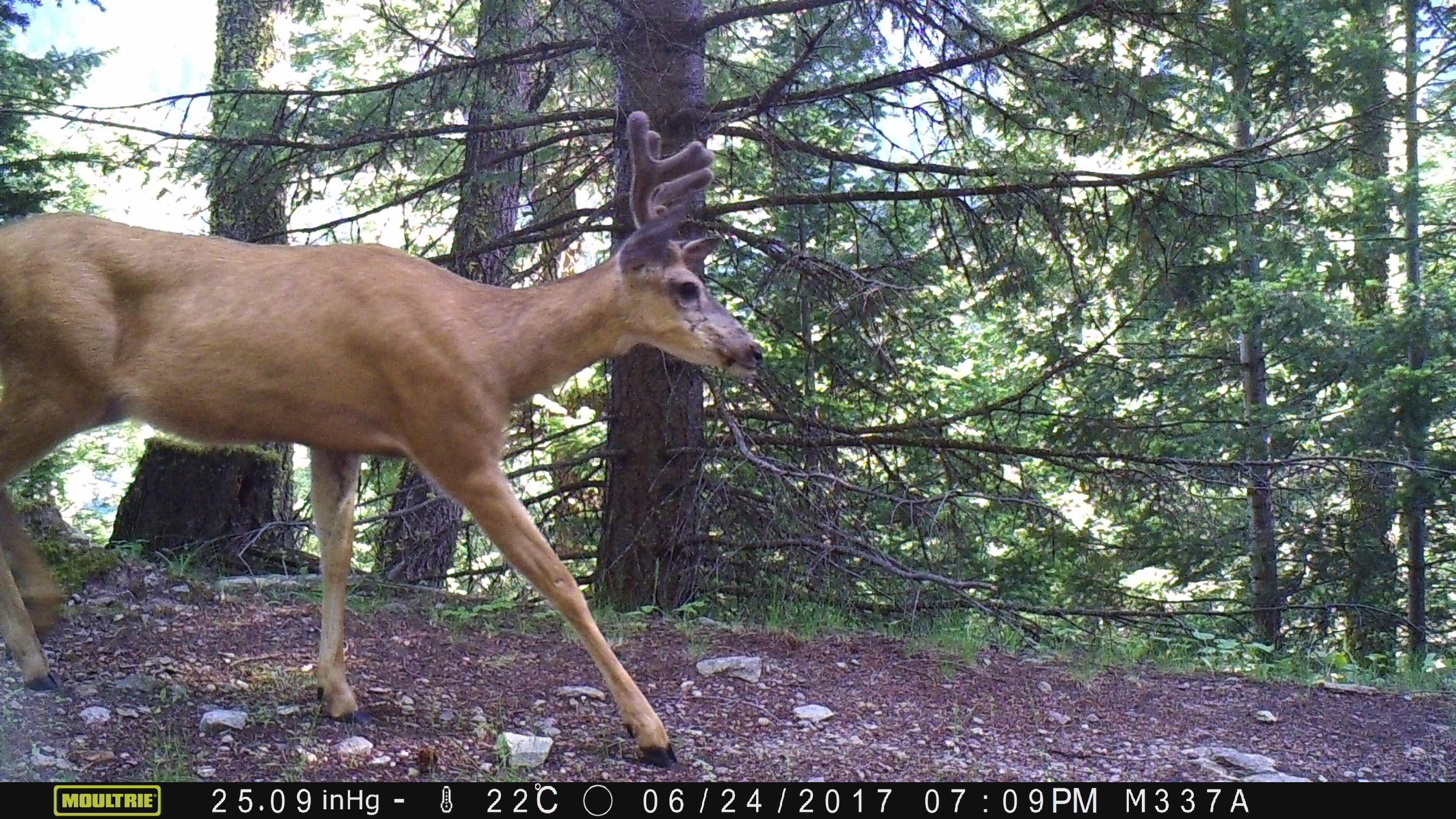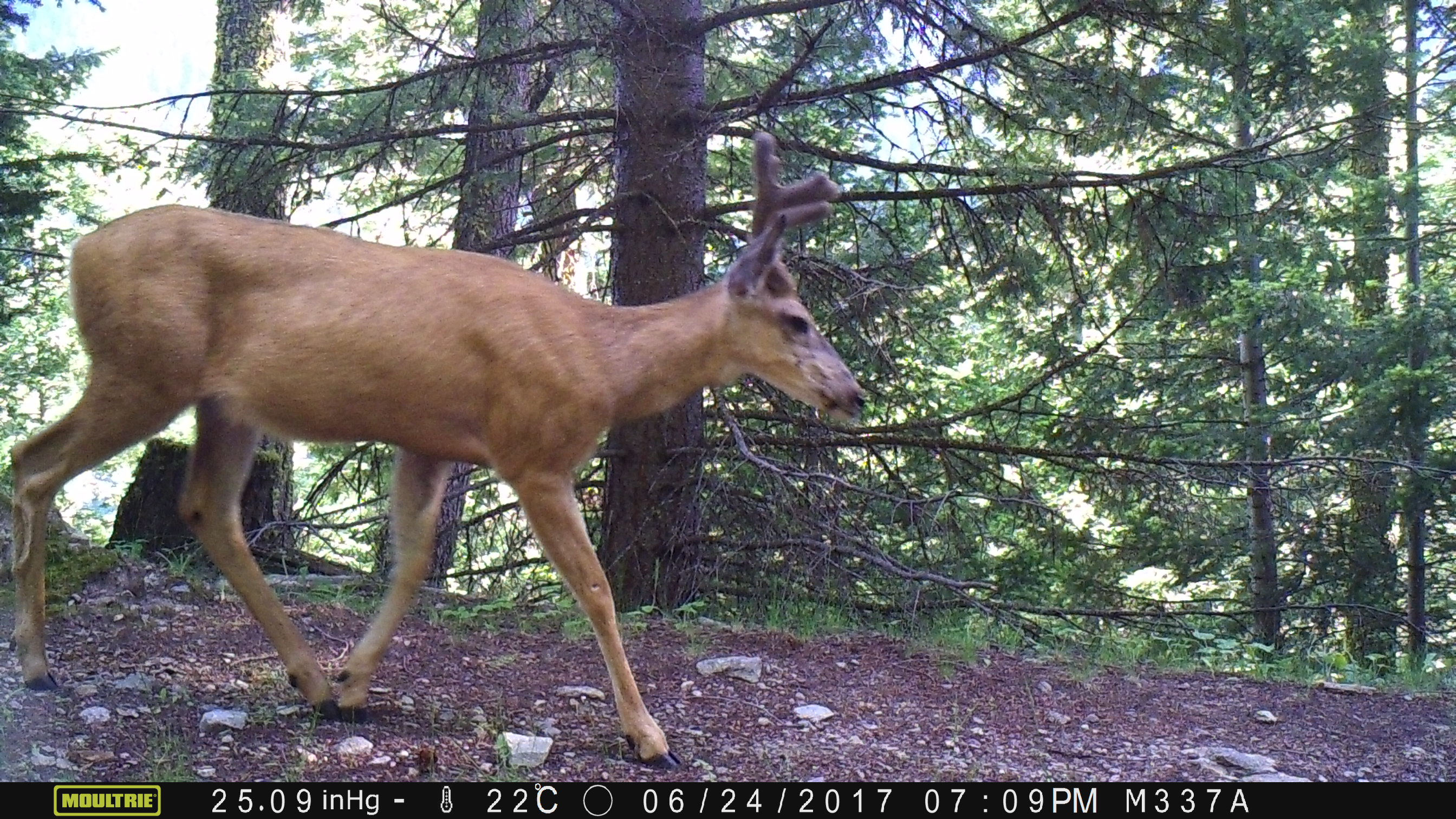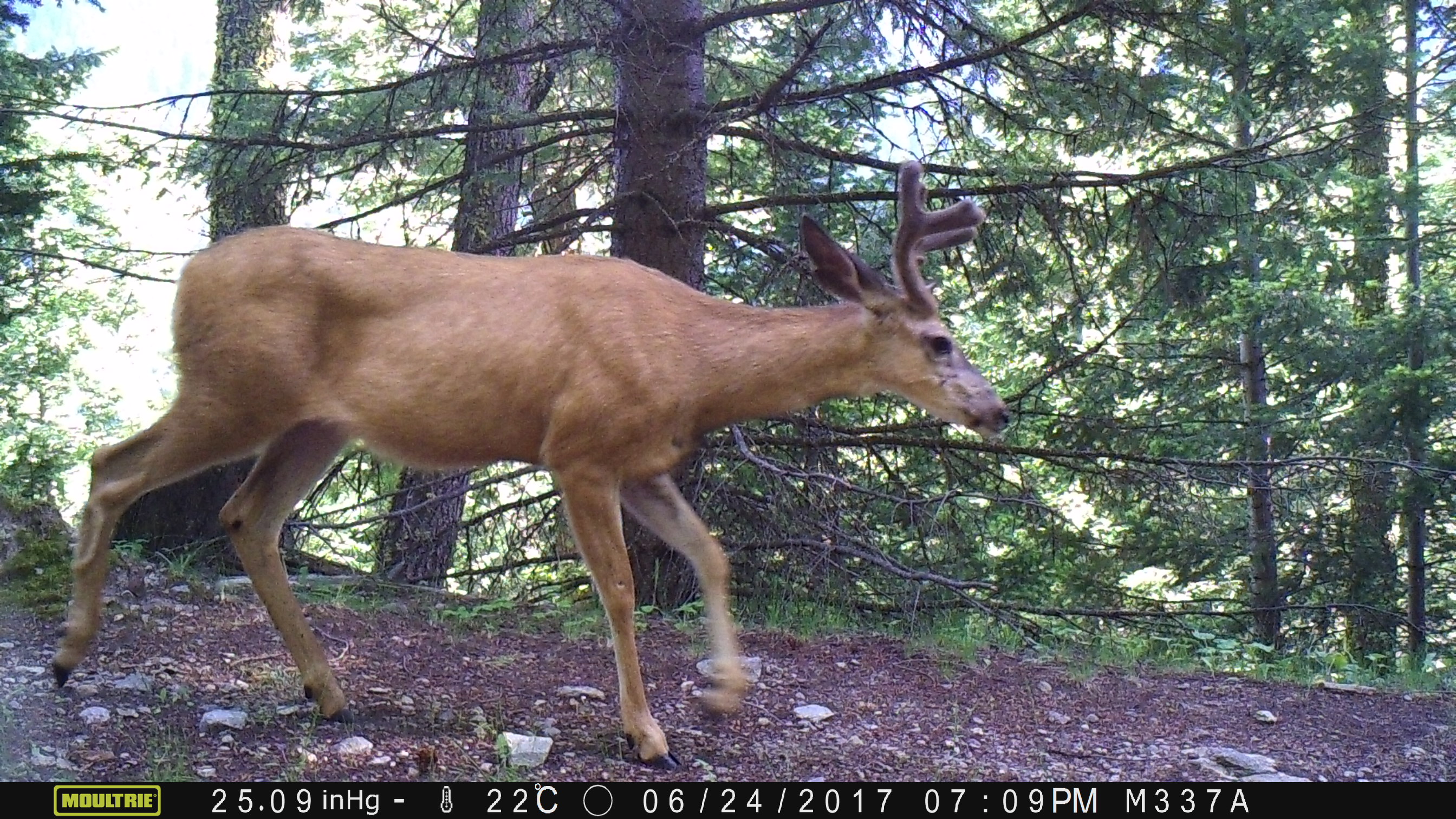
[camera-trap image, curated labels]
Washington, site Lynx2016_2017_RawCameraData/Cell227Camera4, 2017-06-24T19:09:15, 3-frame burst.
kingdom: Animalia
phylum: Chordata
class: Mammalia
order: Artiodactyla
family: Cervidae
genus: Odocoileus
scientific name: Odocoileus hemionus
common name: mule deer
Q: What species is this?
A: Odocoileus hemionus (mule deer).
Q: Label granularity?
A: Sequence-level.